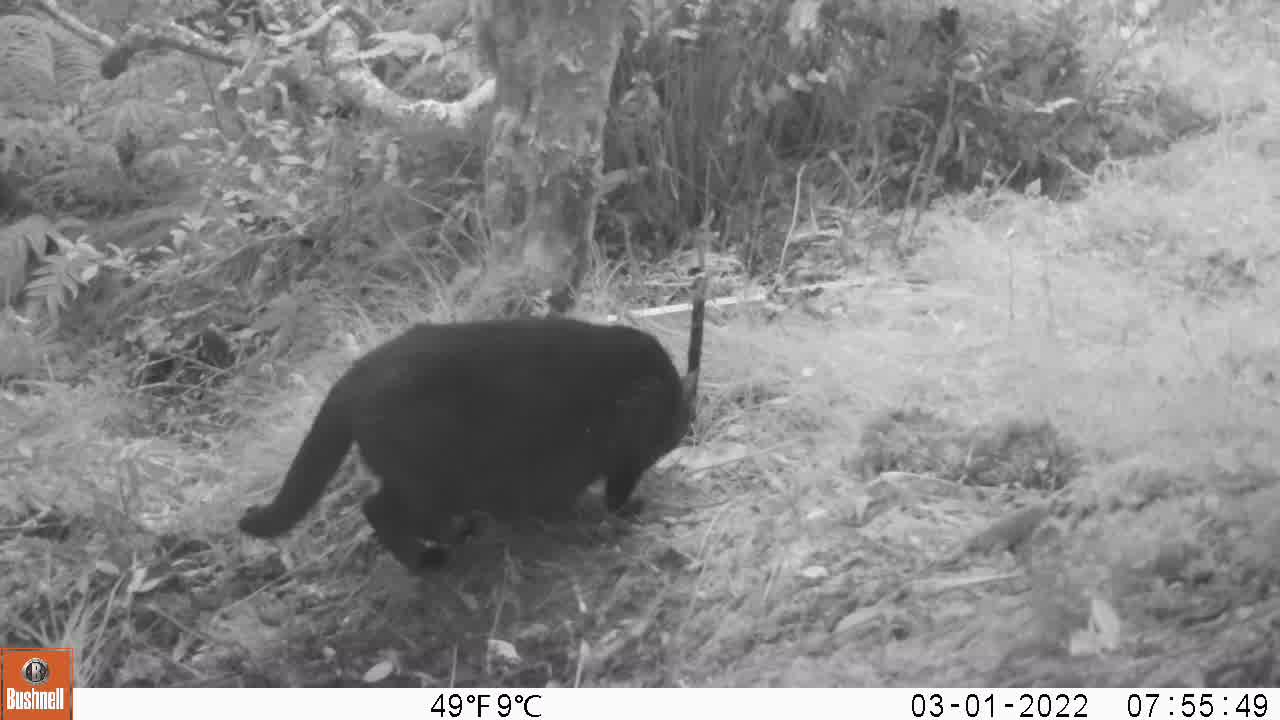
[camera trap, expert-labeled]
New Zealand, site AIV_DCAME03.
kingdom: Animalia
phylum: Chordata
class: Mammalia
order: Carnivora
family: Felidae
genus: Felis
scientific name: Felis catus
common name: domestic cat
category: cat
Cat (domestic cat) (Felis catus).